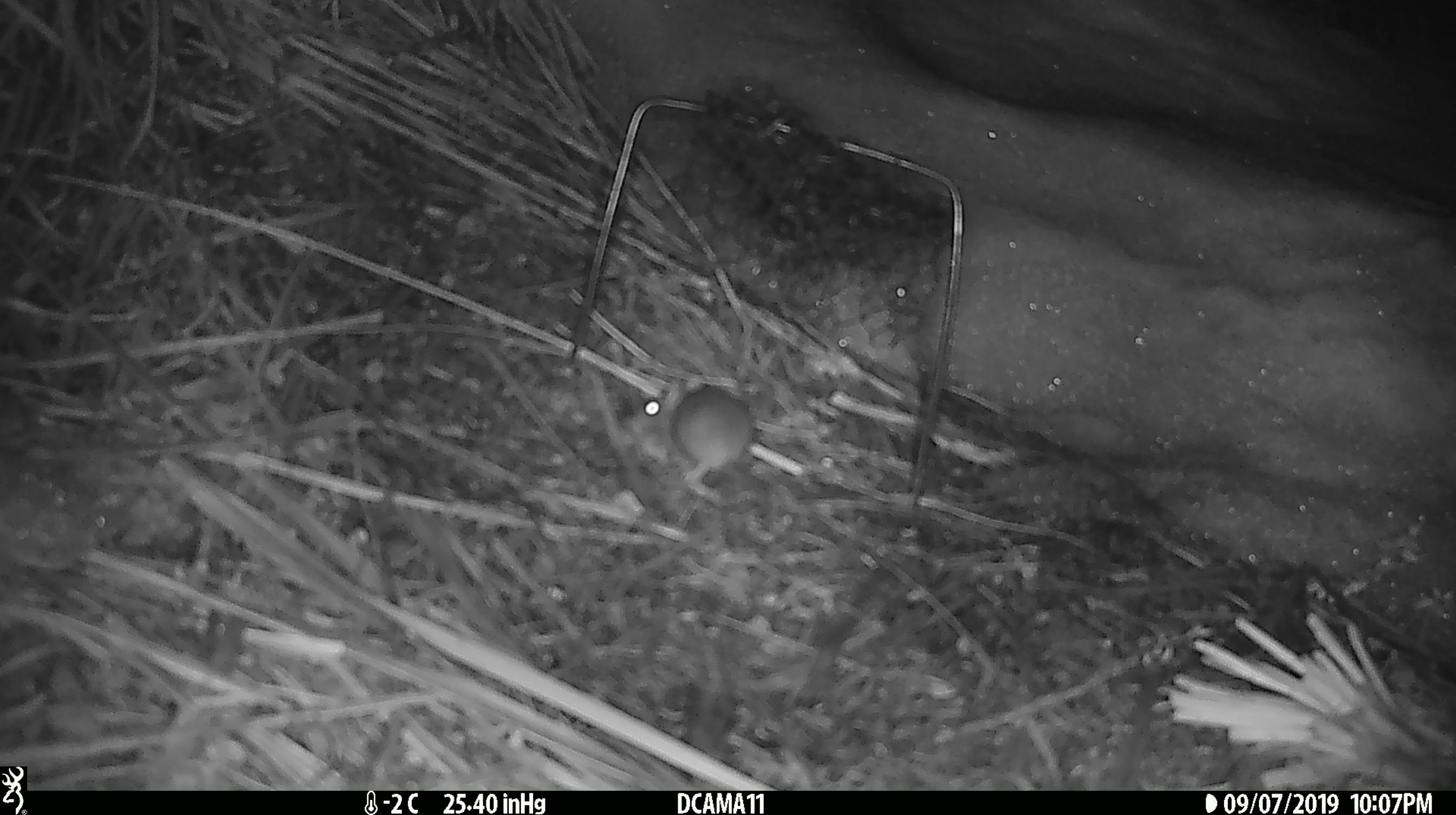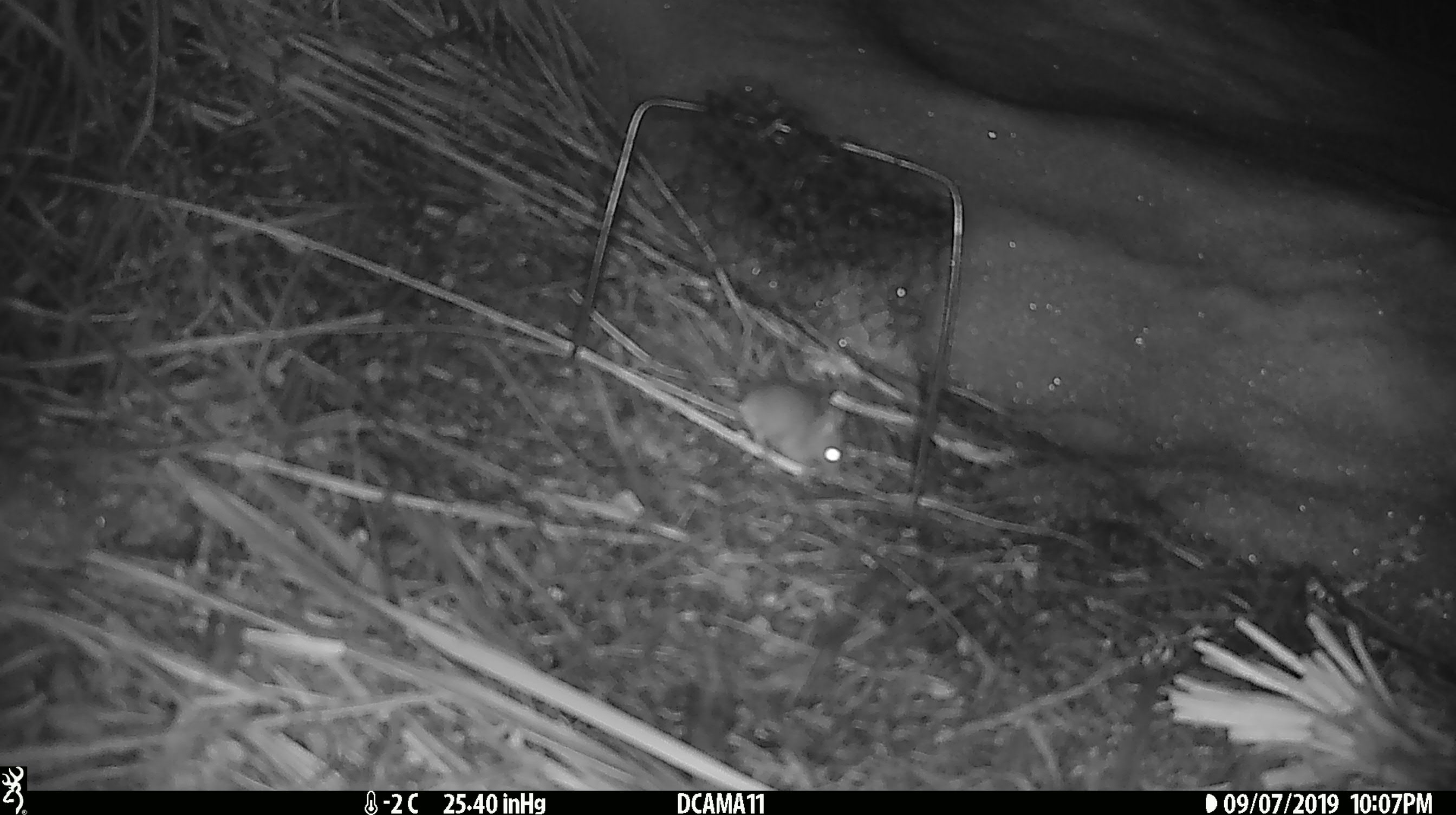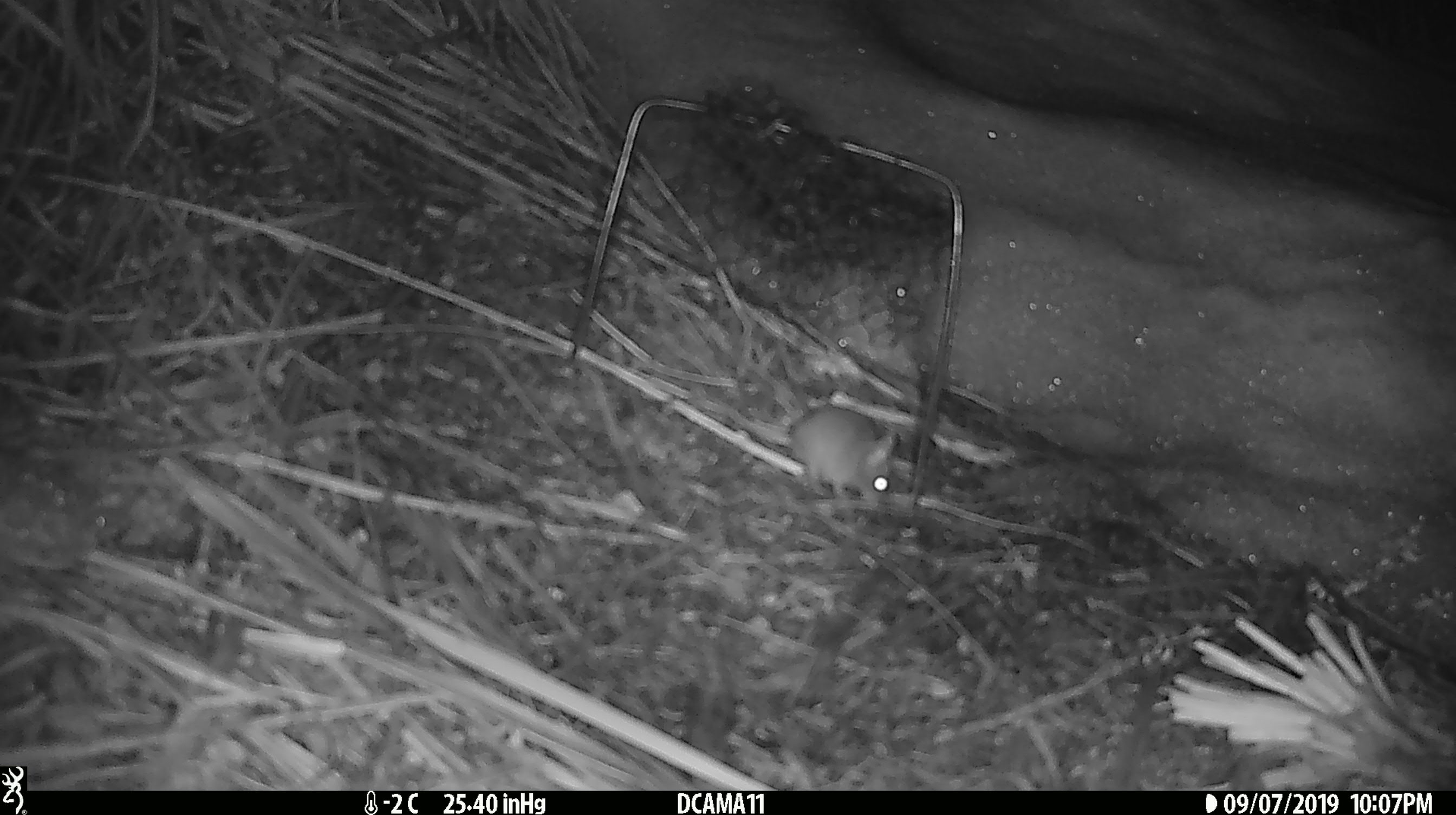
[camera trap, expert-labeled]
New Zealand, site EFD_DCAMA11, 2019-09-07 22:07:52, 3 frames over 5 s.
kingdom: Animalia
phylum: Chordata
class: Mammalia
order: Rodentia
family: Muridae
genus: Mus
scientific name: Mus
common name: mouse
Mouse (Mus).